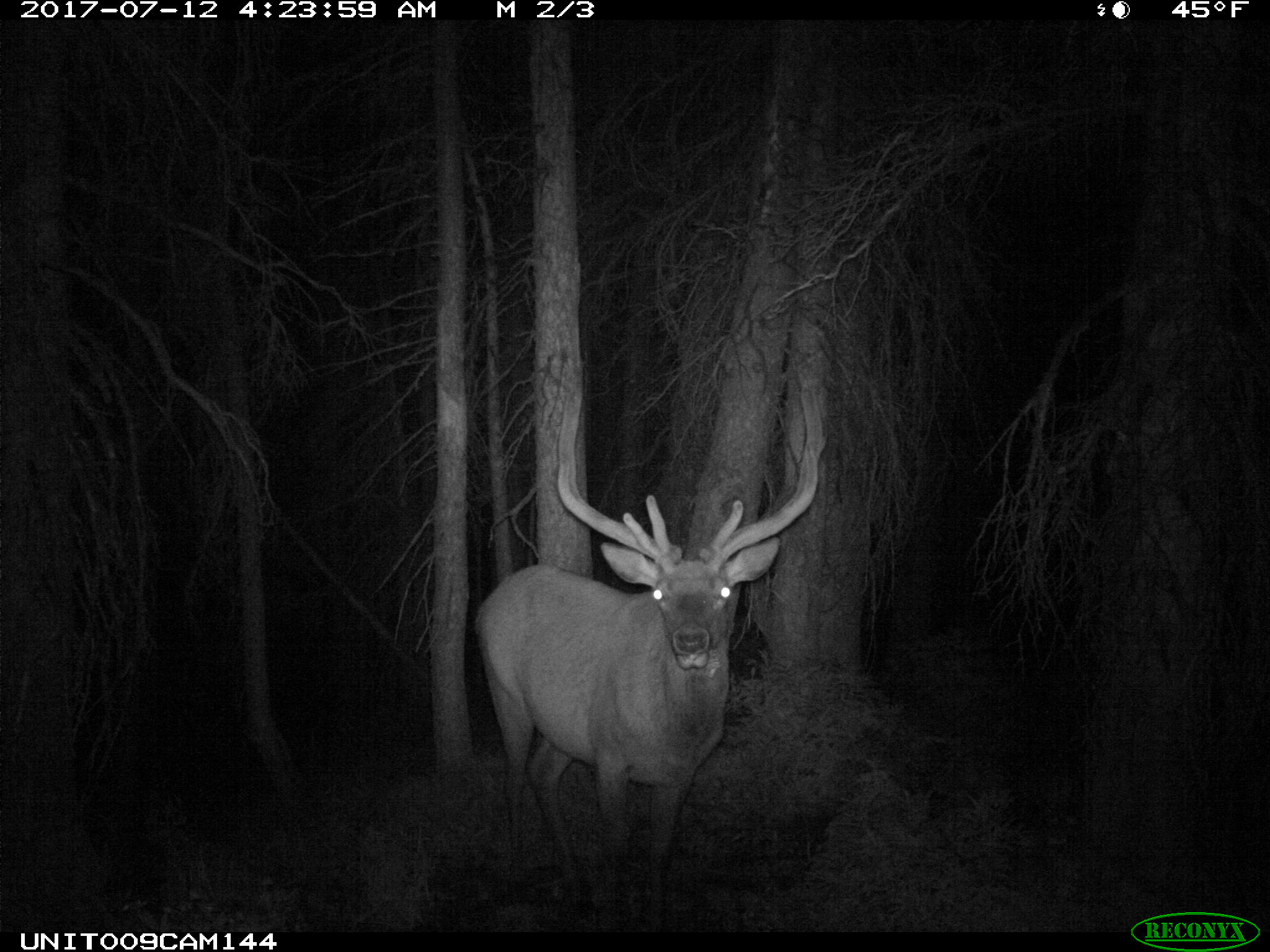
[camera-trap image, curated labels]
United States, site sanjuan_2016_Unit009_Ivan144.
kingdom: Animalia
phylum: Chordata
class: Mammalia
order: Artiodactyla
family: Cervidae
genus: Cervus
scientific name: Cervus elaphus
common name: red deer